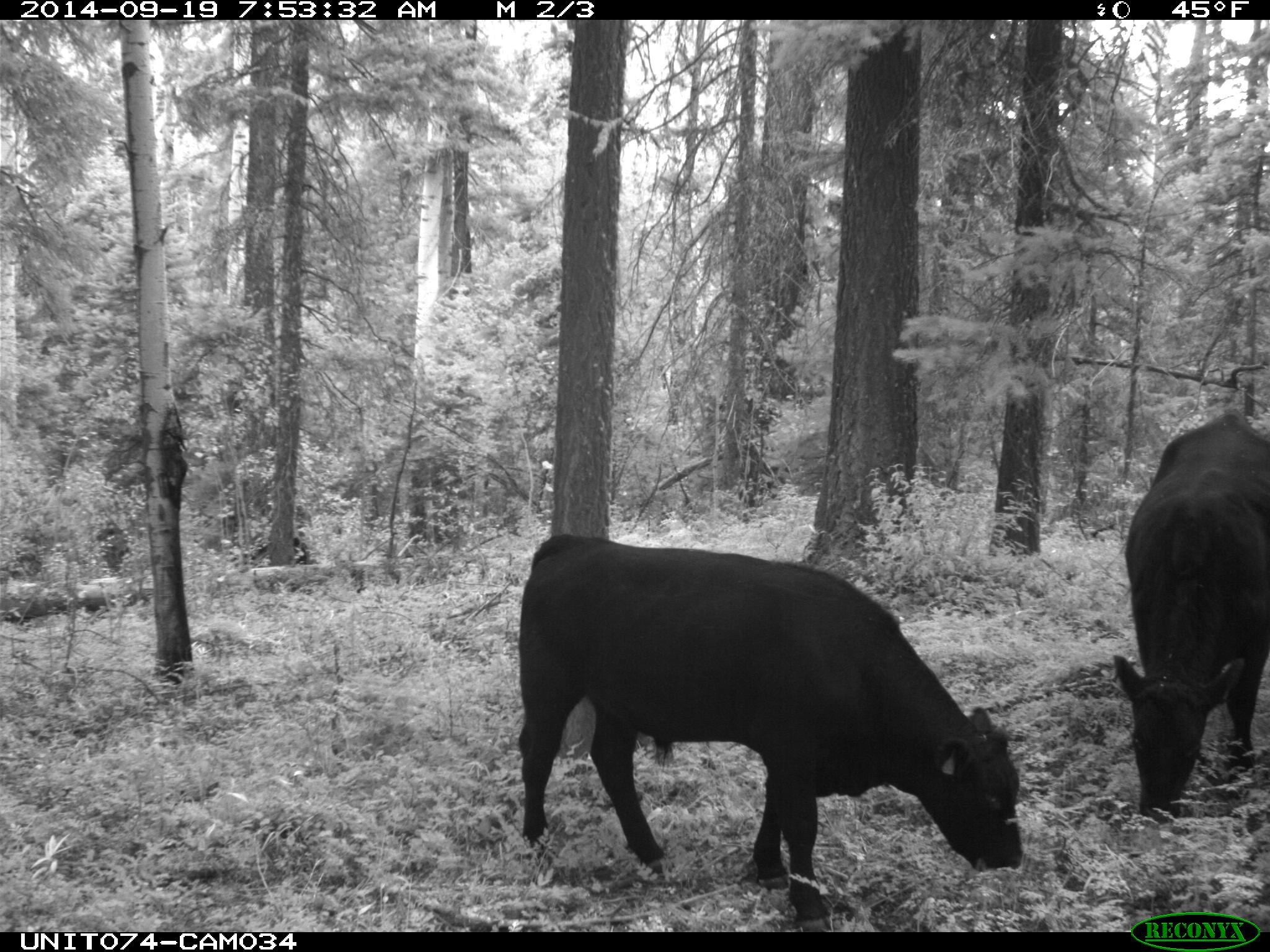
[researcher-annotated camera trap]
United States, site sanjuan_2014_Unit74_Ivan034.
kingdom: Animalia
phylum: Chordata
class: Mammalia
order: Artiodactyla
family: Bovidae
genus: Bos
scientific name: Bos taurus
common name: domestic cow